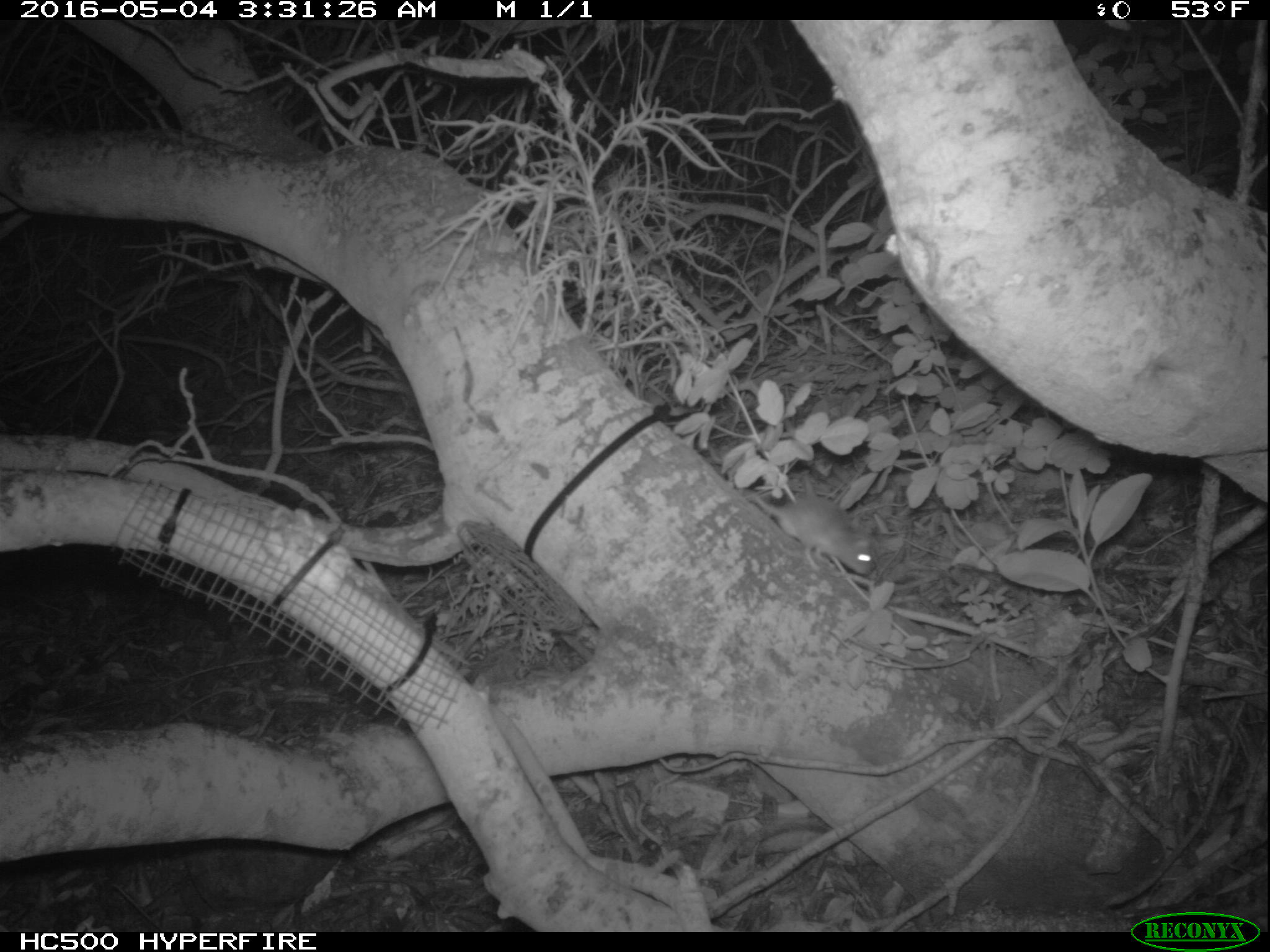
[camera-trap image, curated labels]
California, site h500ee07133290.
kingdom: Animalia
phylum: Chordata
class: Mammalia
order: Rodentia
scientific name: Rodentia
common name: rodent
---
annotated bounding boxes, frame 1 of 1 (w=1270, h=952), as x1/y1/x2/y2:
rodent: 743/489/874/576